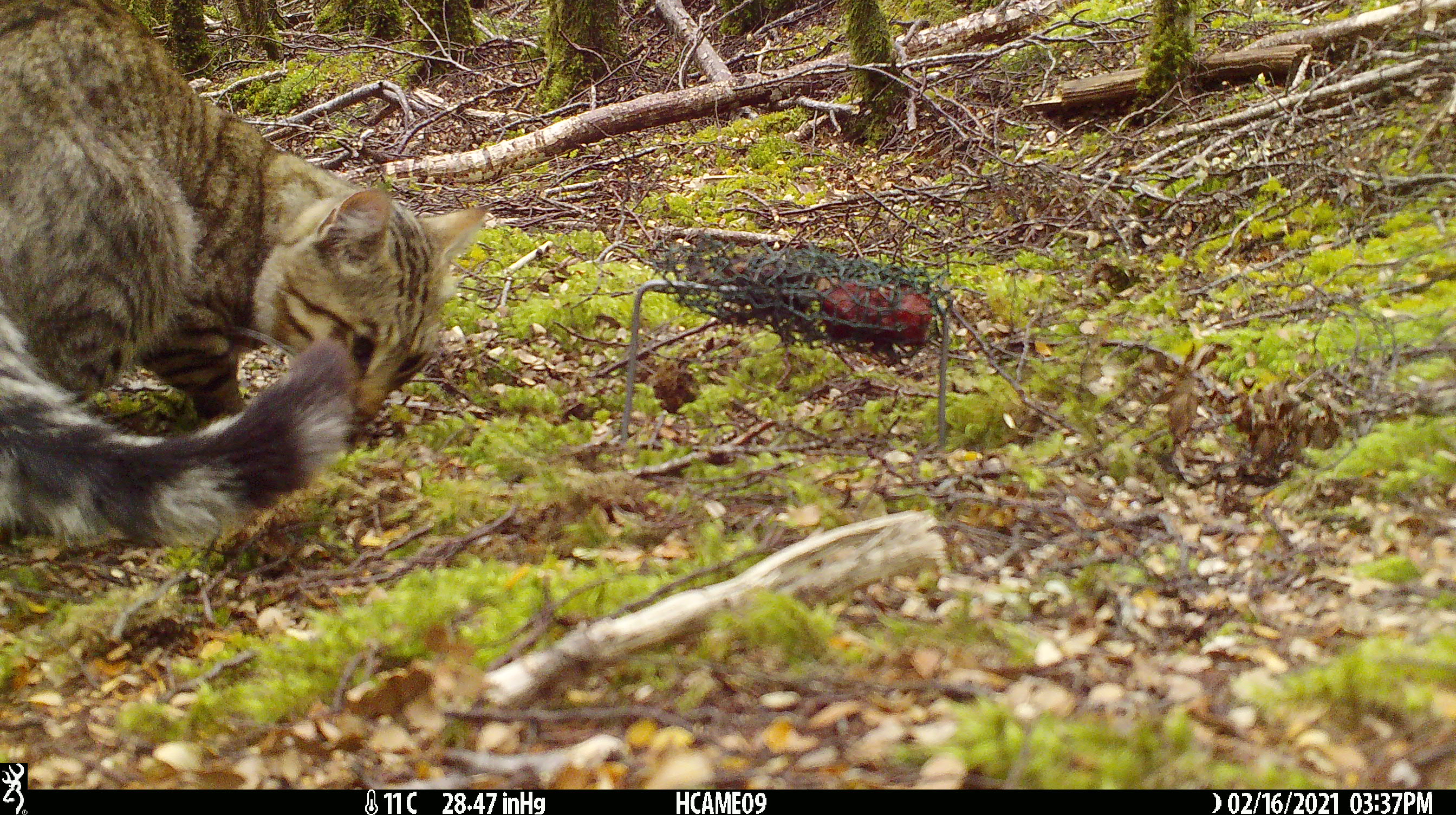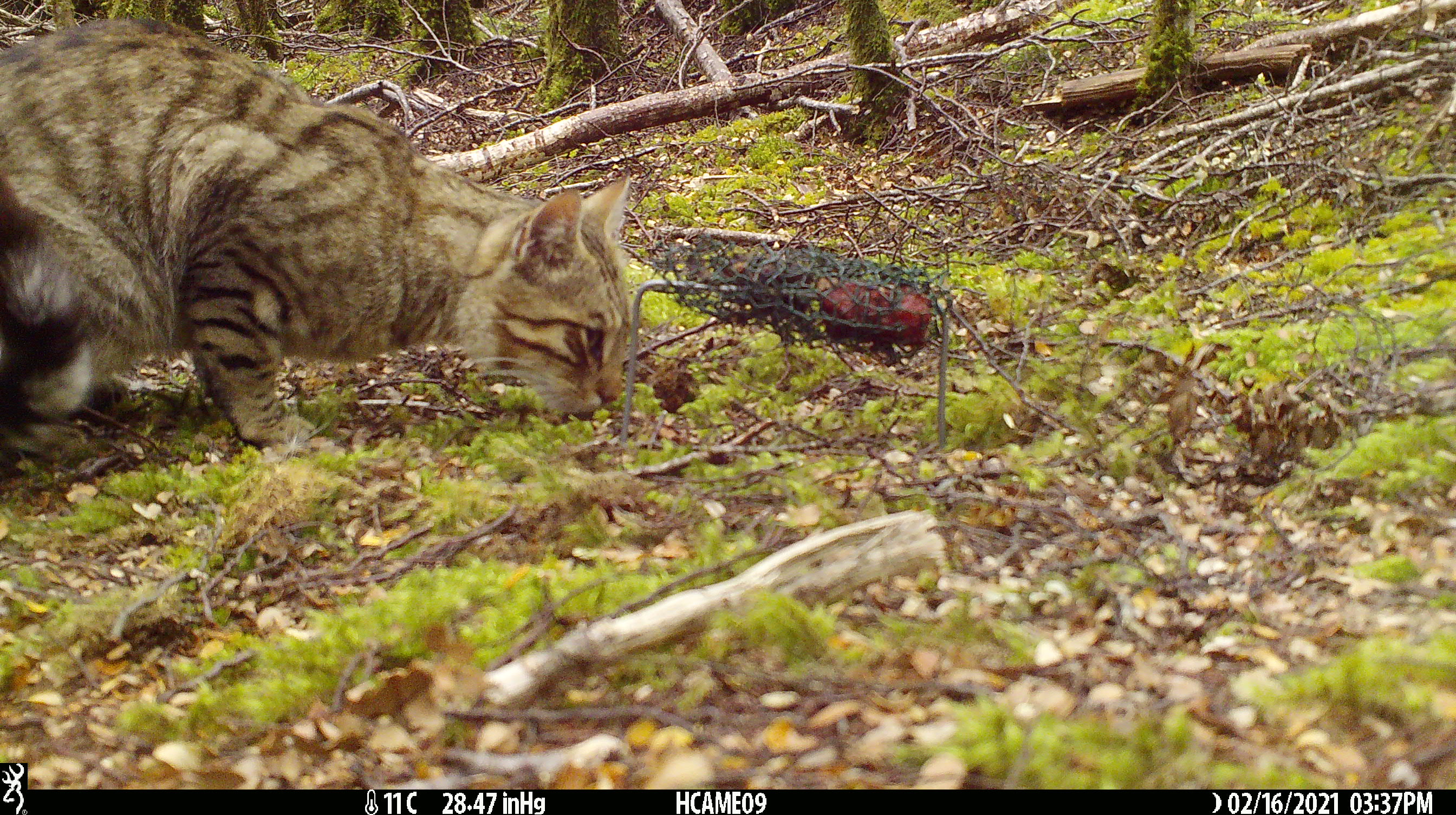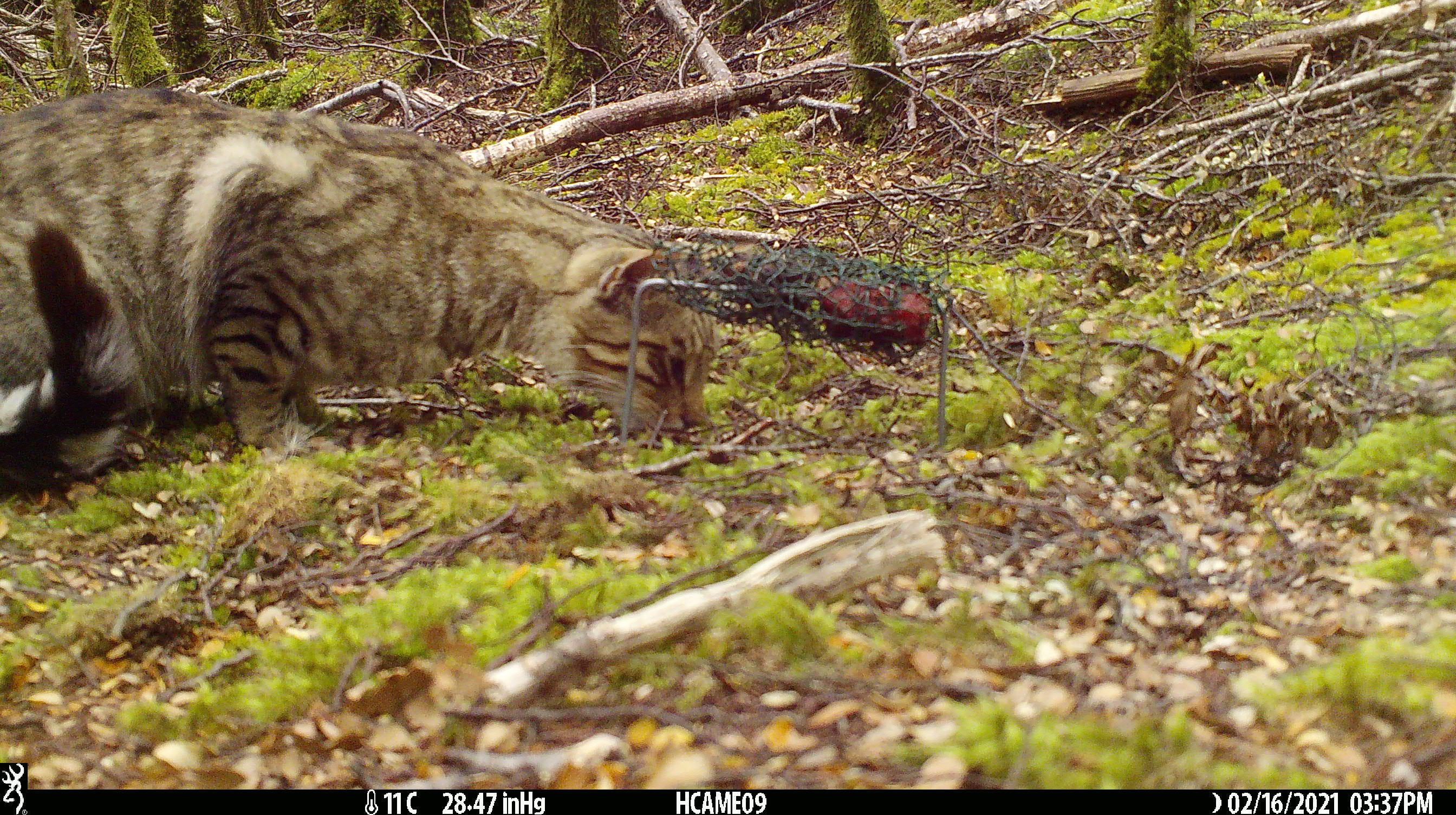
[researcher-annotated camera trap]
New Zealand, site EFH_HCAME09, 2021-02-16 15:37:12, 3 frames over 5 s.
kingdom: Animalia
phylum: Chordata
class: Mammalia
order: Carnivora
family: Felidae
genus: Felis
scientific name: Felis catus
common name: domestic cat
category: cat